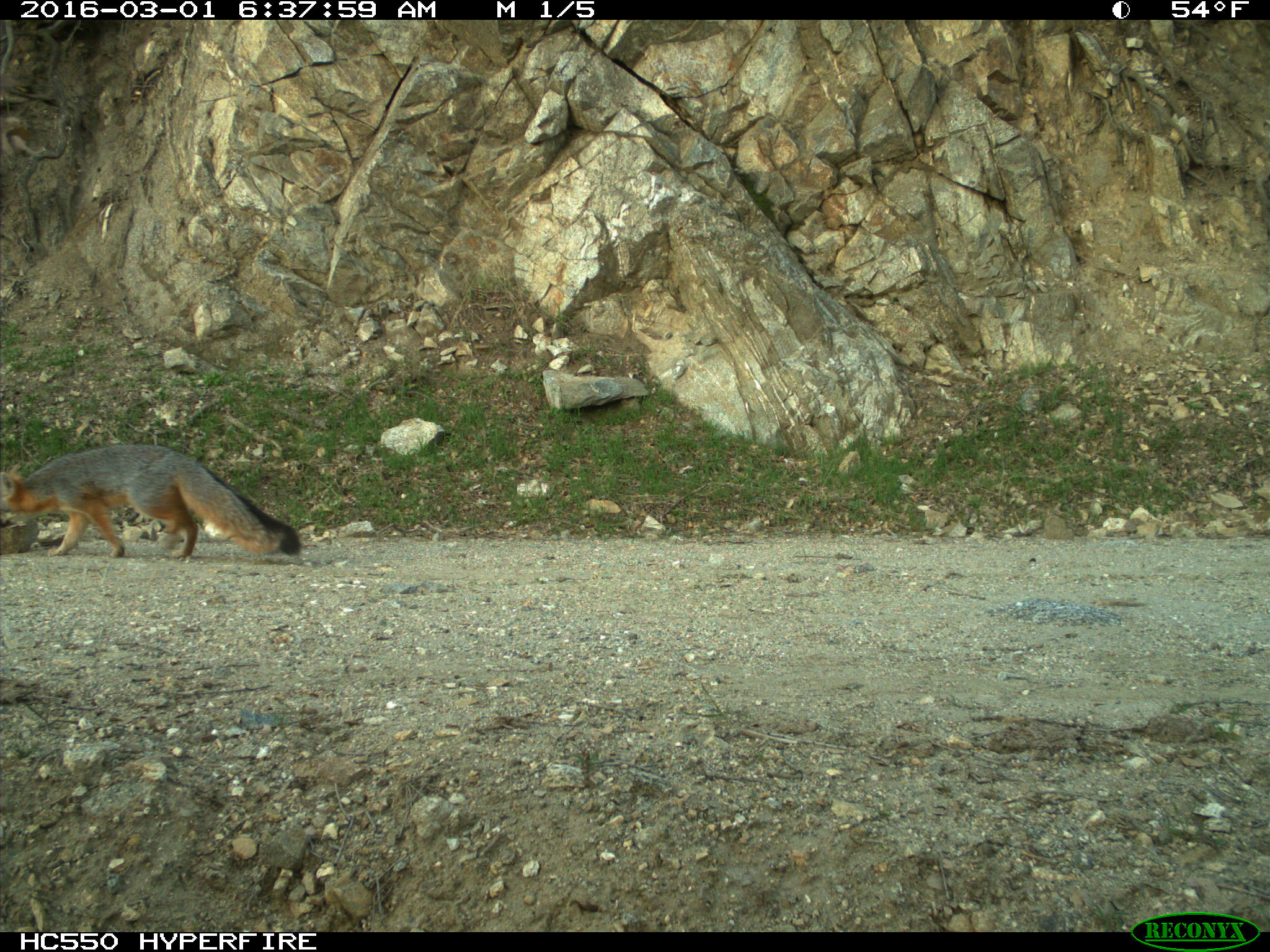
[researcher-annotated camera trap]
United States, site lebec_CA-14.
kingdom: Animalia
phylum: Chordata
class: Mammalia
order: Carnivora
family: Canidae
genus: Urocyon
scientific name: Urocyon cinereoargenteus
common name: gray fox